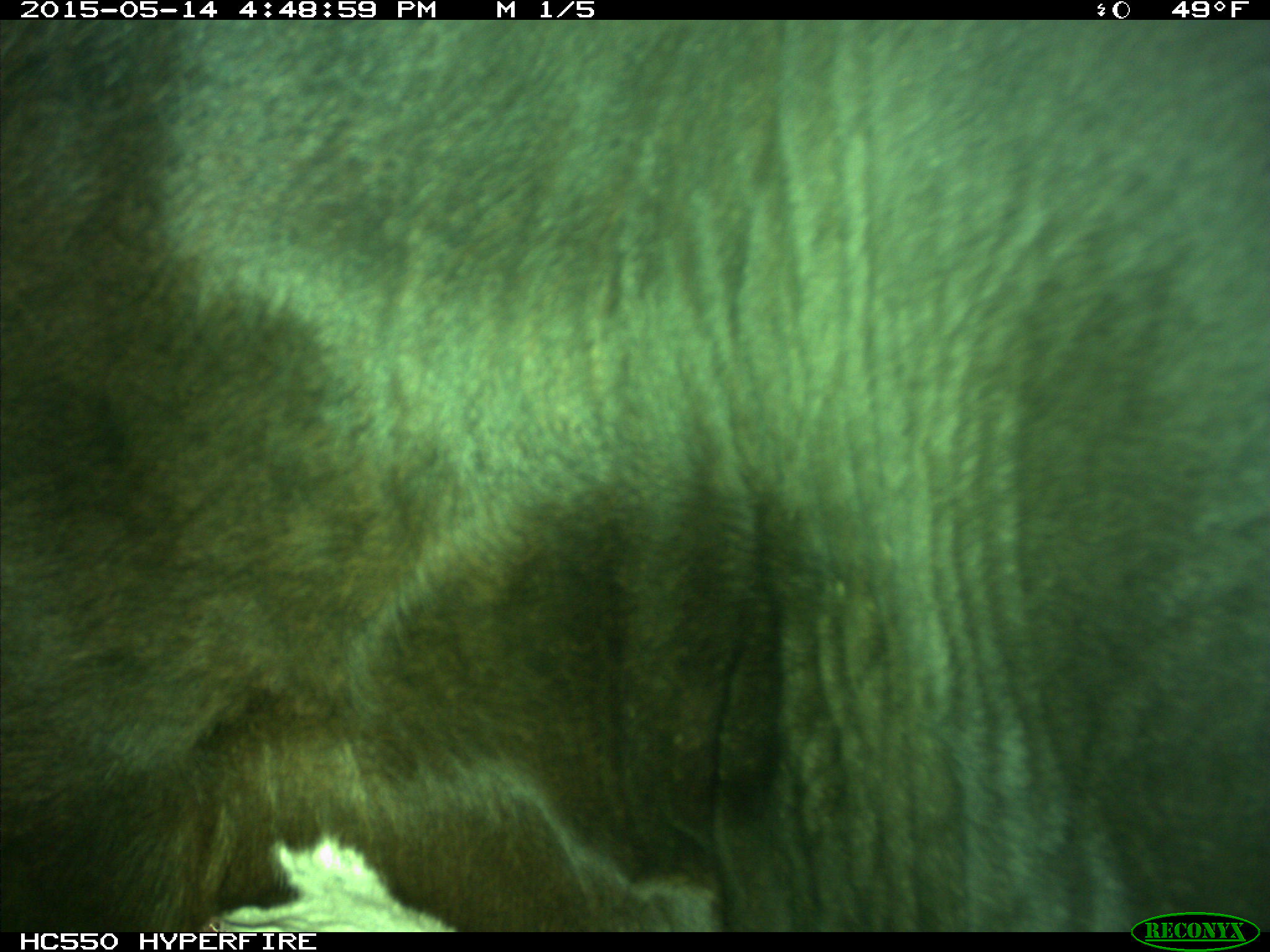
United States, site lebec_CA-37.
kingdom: Animalia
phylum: Chordata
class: Mammalia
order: Artiodactyla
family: Bovidae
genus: Bos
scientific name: Bos taurus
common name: domestic cow